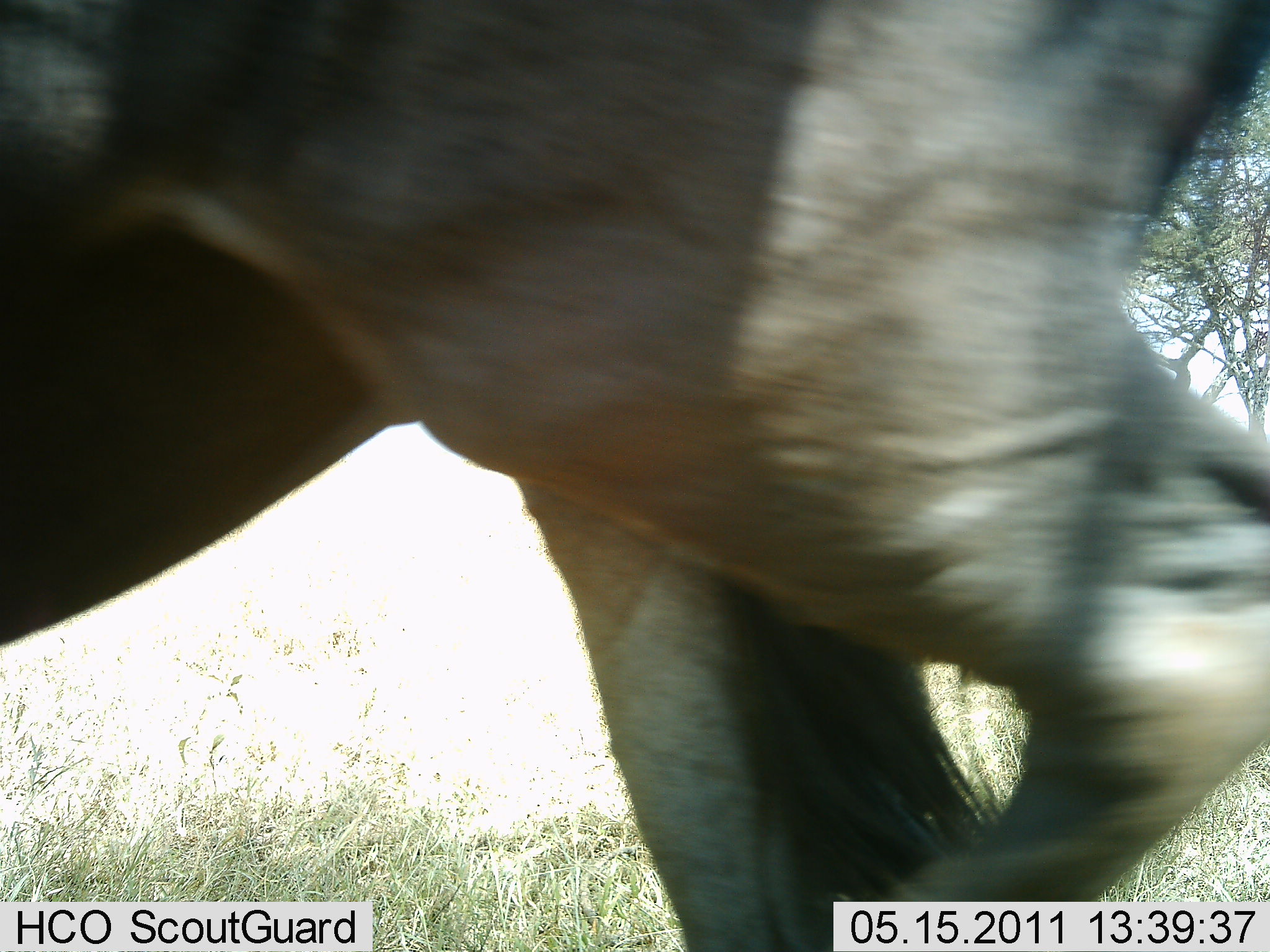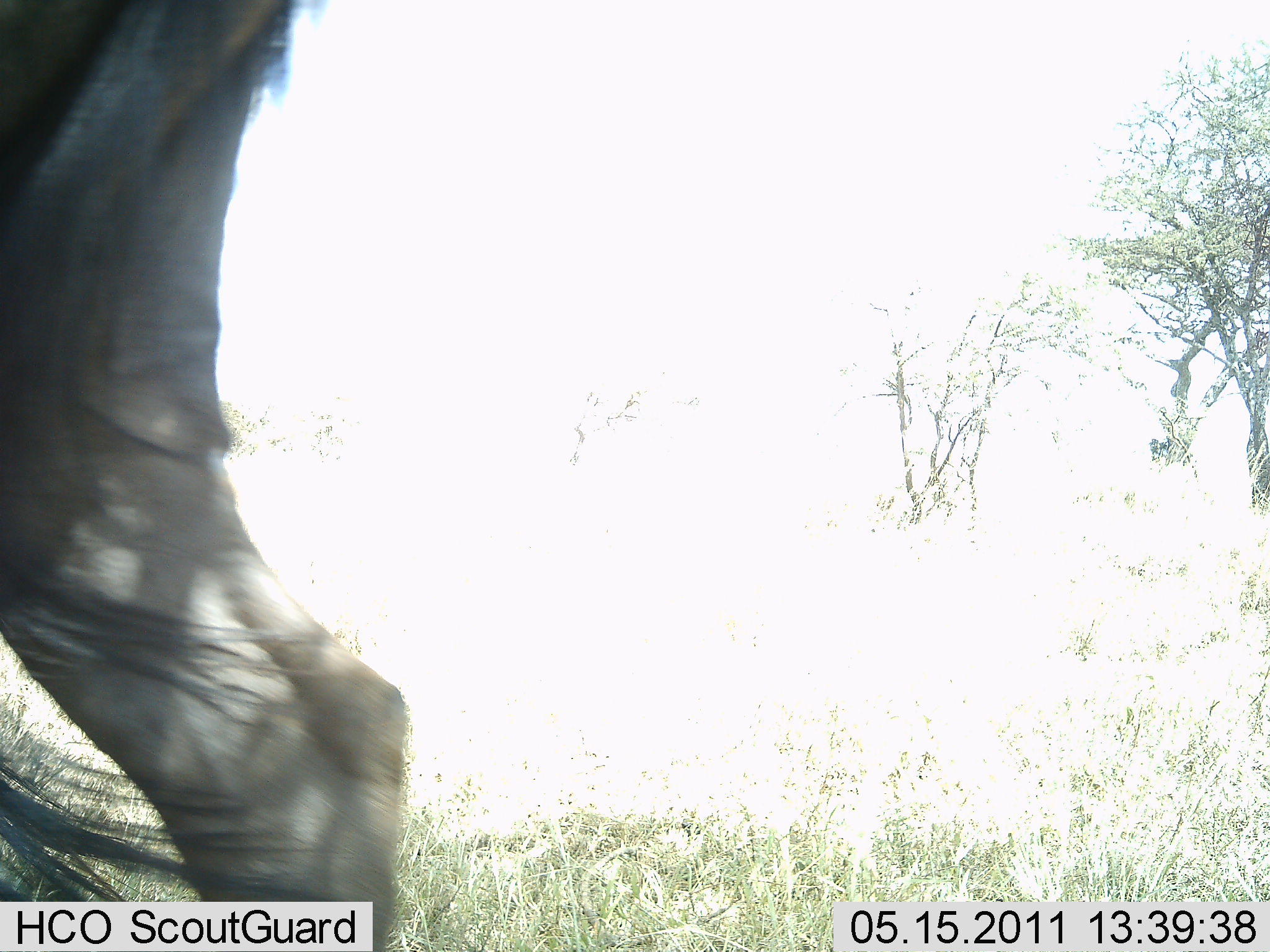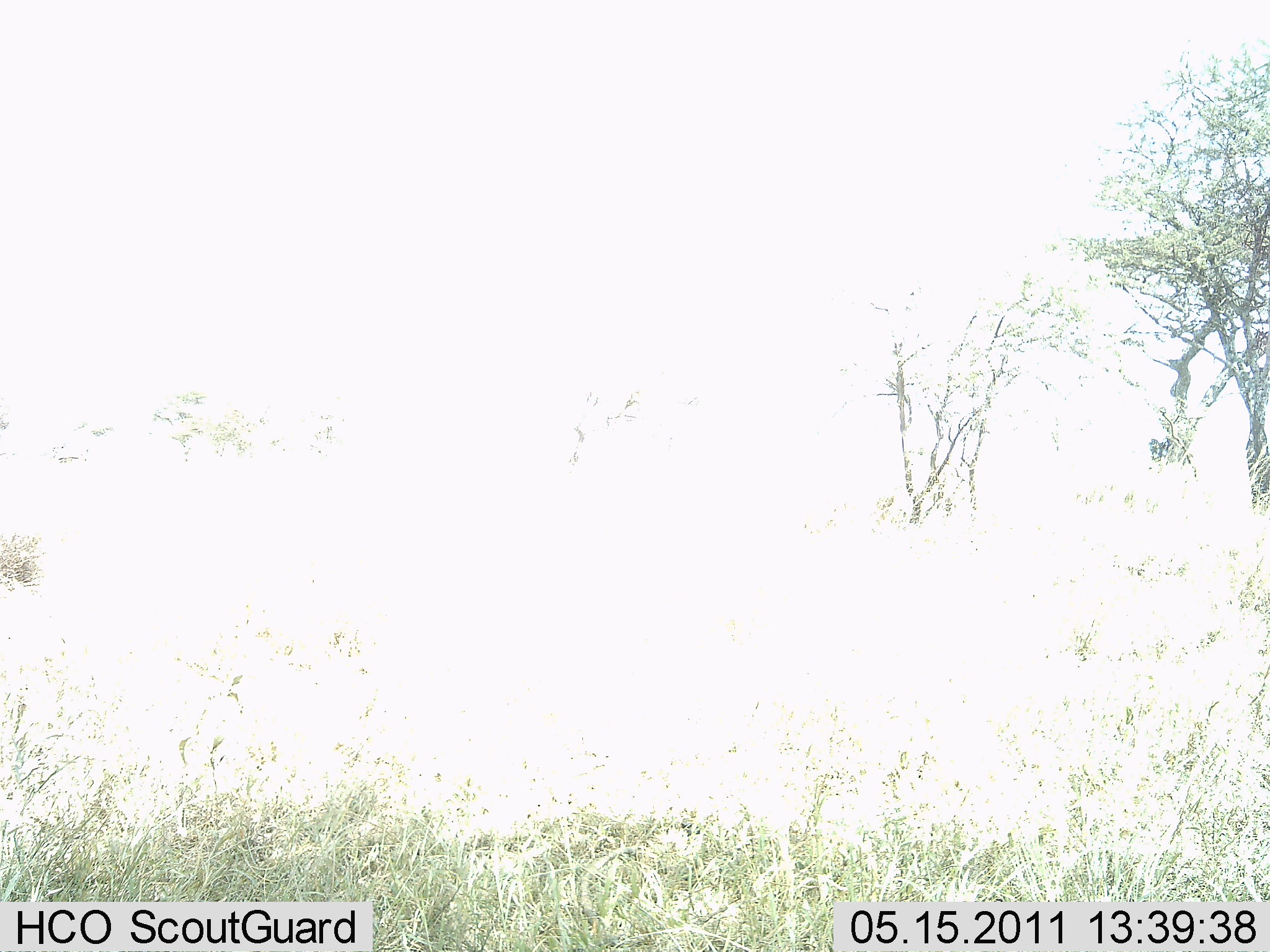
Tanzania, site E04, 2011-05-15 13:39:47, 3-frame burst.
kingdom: Animalia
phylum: Chordata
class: Mammalia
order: Artiodactyla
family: Bovidae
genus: Connochaetes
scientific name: Connochaetes taurinus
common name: blue wildebeest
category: wildebeest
Wildebeest (blue wildebeest) (Connochaetes taurinus), count 1. Behavior (volunteer vote fractions): standing 9%, resting 0%, moving 100%, interacting 0%. Young present (vote fraction): 0%. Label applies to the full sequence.